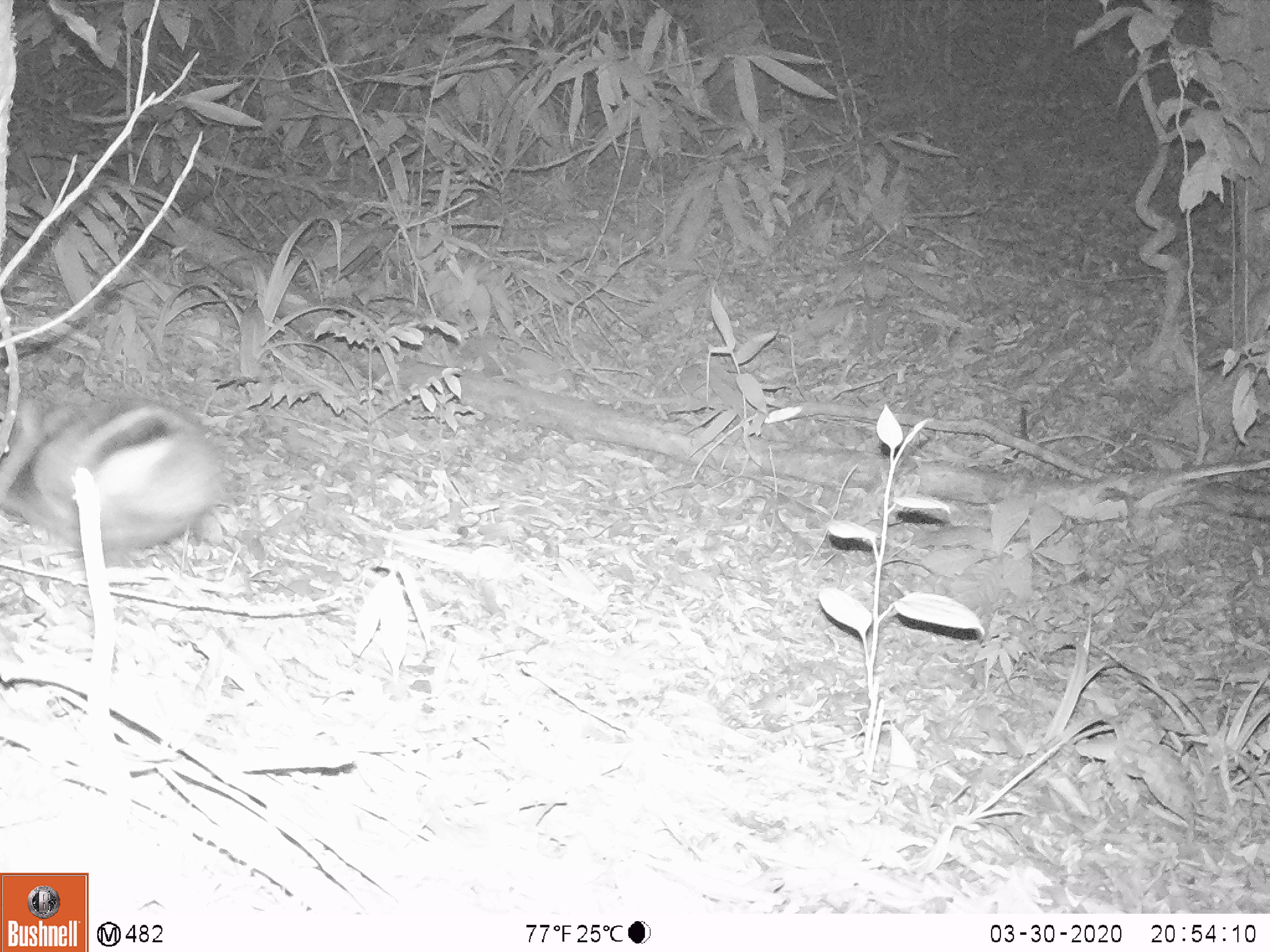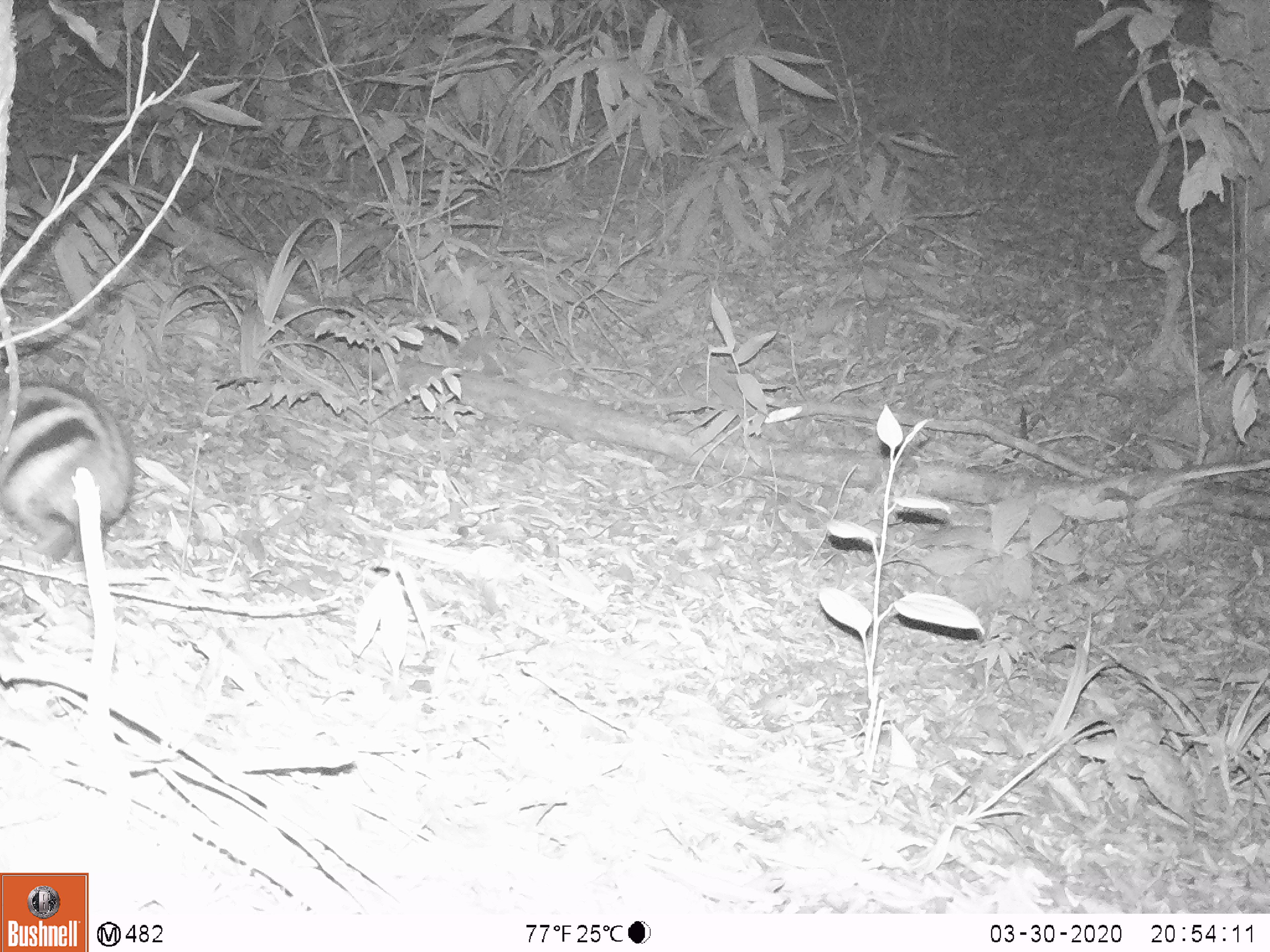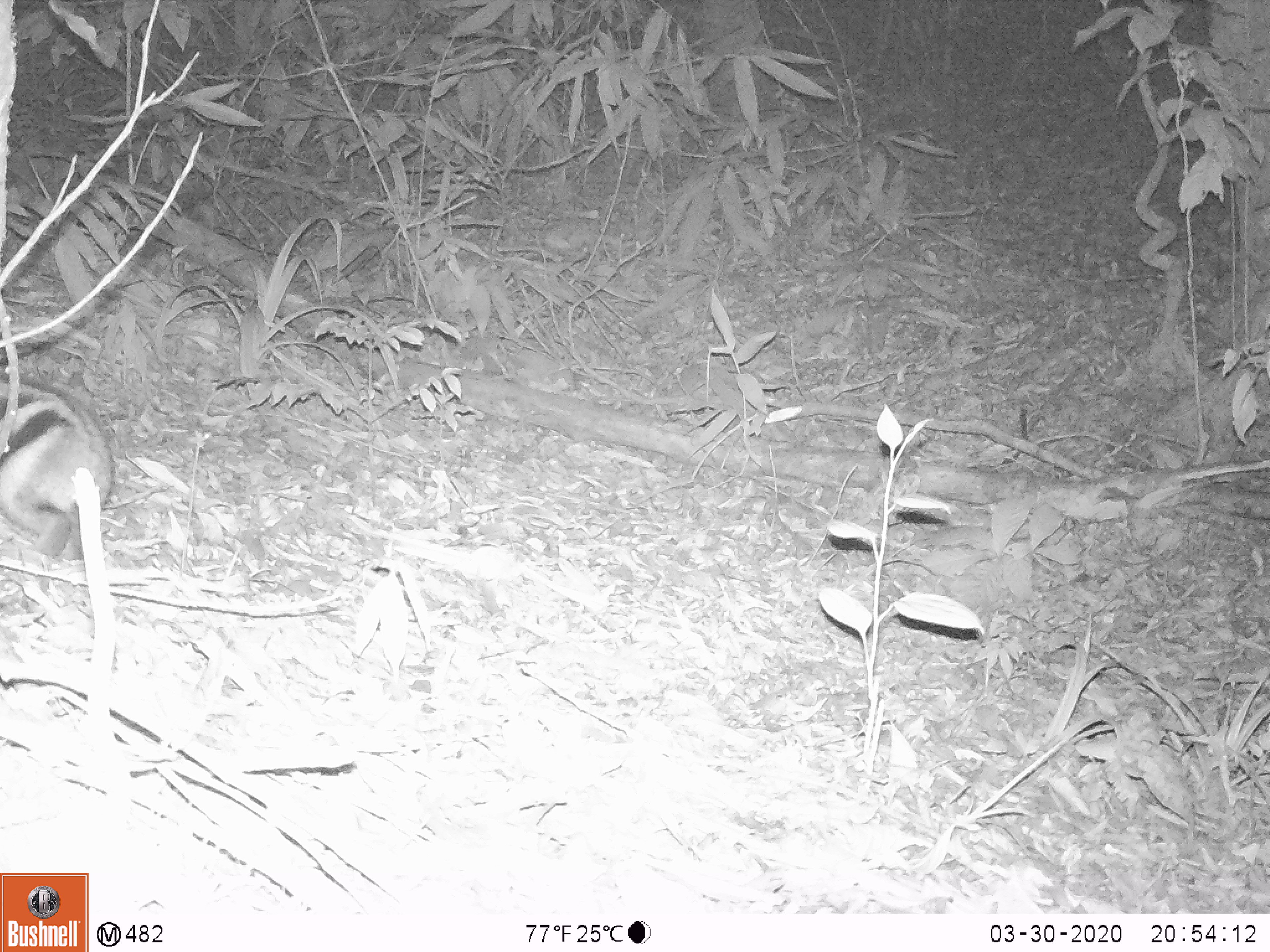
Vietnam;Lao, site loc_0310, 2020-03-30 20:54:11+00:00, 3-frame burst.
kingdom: Animalia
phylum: Chordata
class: Mammalia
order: Lagomorpha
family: Leporidae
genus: Nesolagus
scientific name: Nesolagus timminsi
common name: annamite striped rabbit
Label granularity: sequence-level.